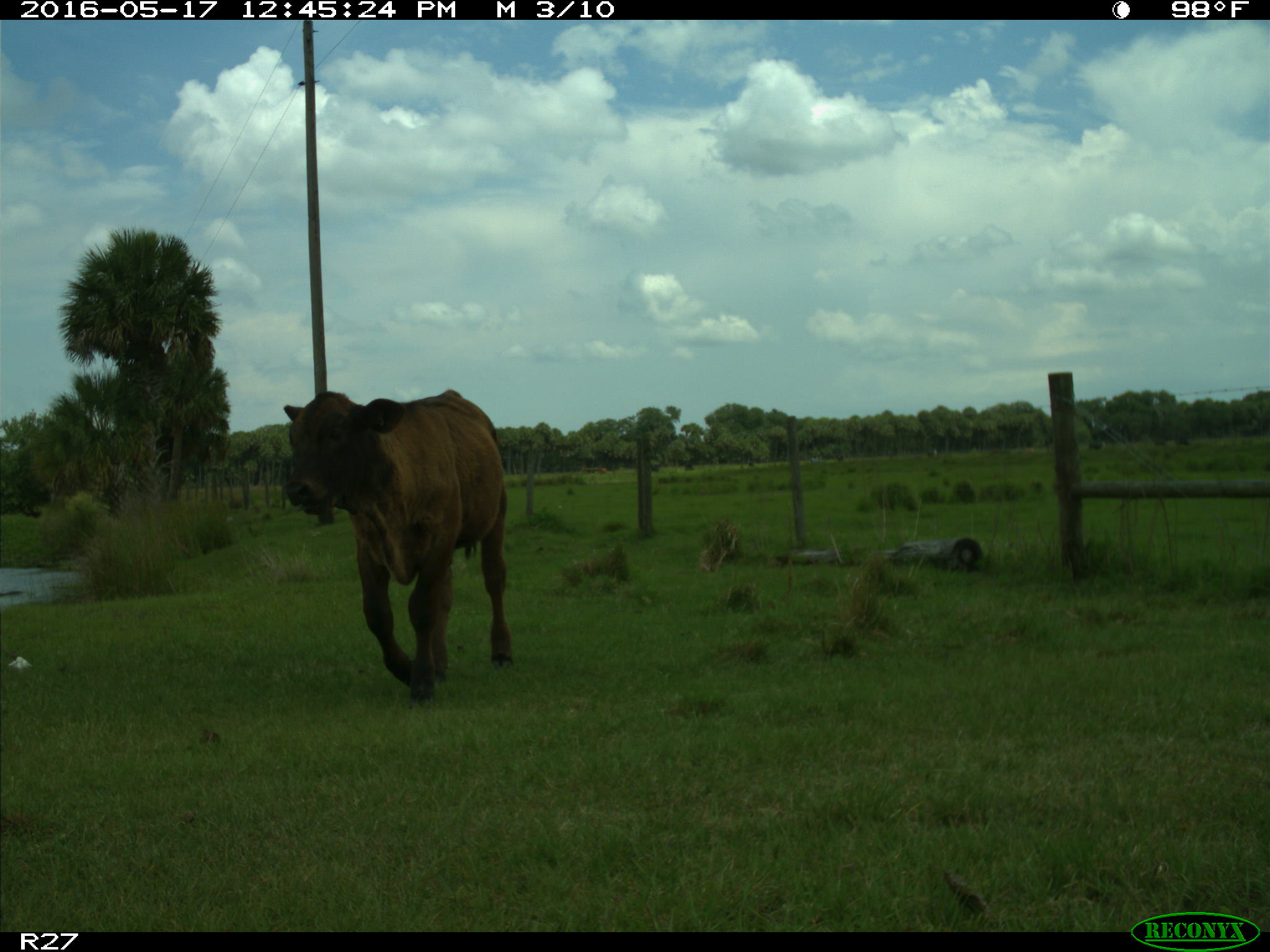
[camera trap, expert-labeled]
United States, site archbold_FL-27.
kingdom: Animalia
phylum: Chordata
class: Mammalia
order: Artiodactyla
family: Bovidae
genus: Bos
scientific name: Bos taurus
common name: domestic cow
Bos taurus (domestic cow).